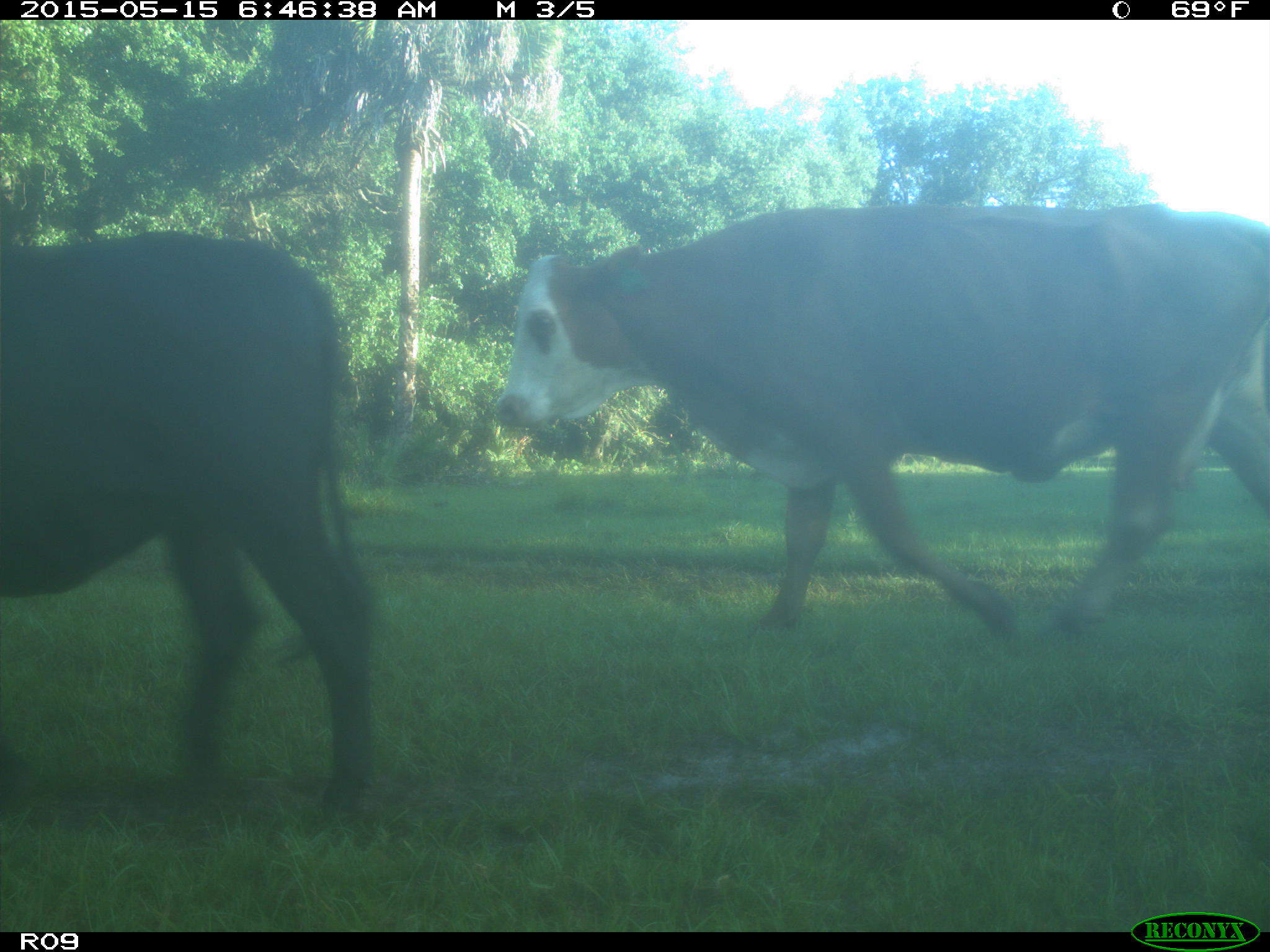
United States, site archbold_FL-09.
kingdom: Animalia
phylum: Chordata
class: Mammalia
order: Artiodactyla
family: Bovidae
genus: Bos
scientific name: Bos taurus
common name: domestic cow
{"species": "Bos taurus (domestic cow)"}